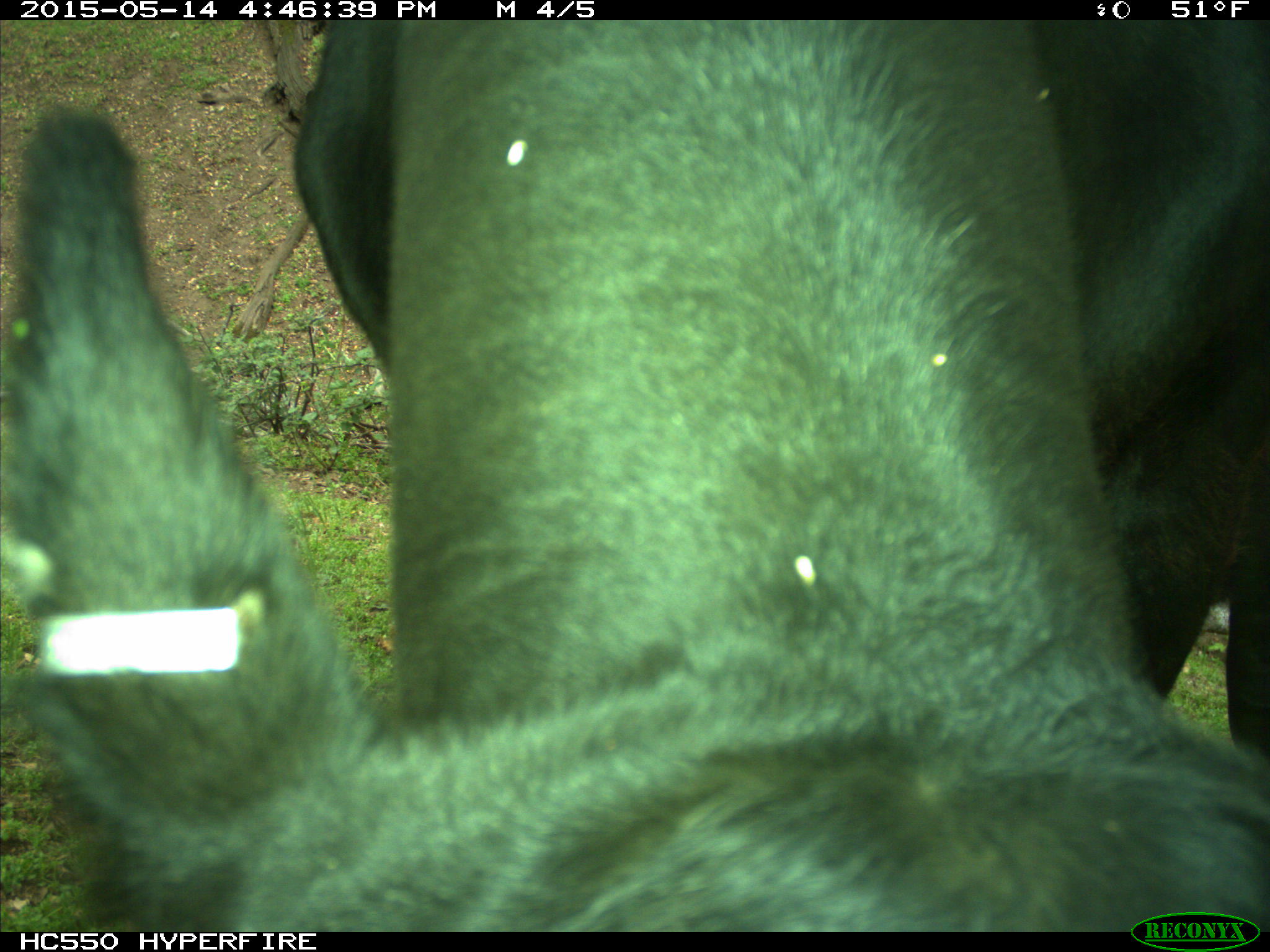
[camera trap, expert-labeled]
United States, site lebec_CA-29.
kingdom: Animalia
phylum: Chordata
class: Mammalia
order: Artiodactyla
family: Bovidae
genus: Bos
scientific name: Bos taurus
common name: domestic cow